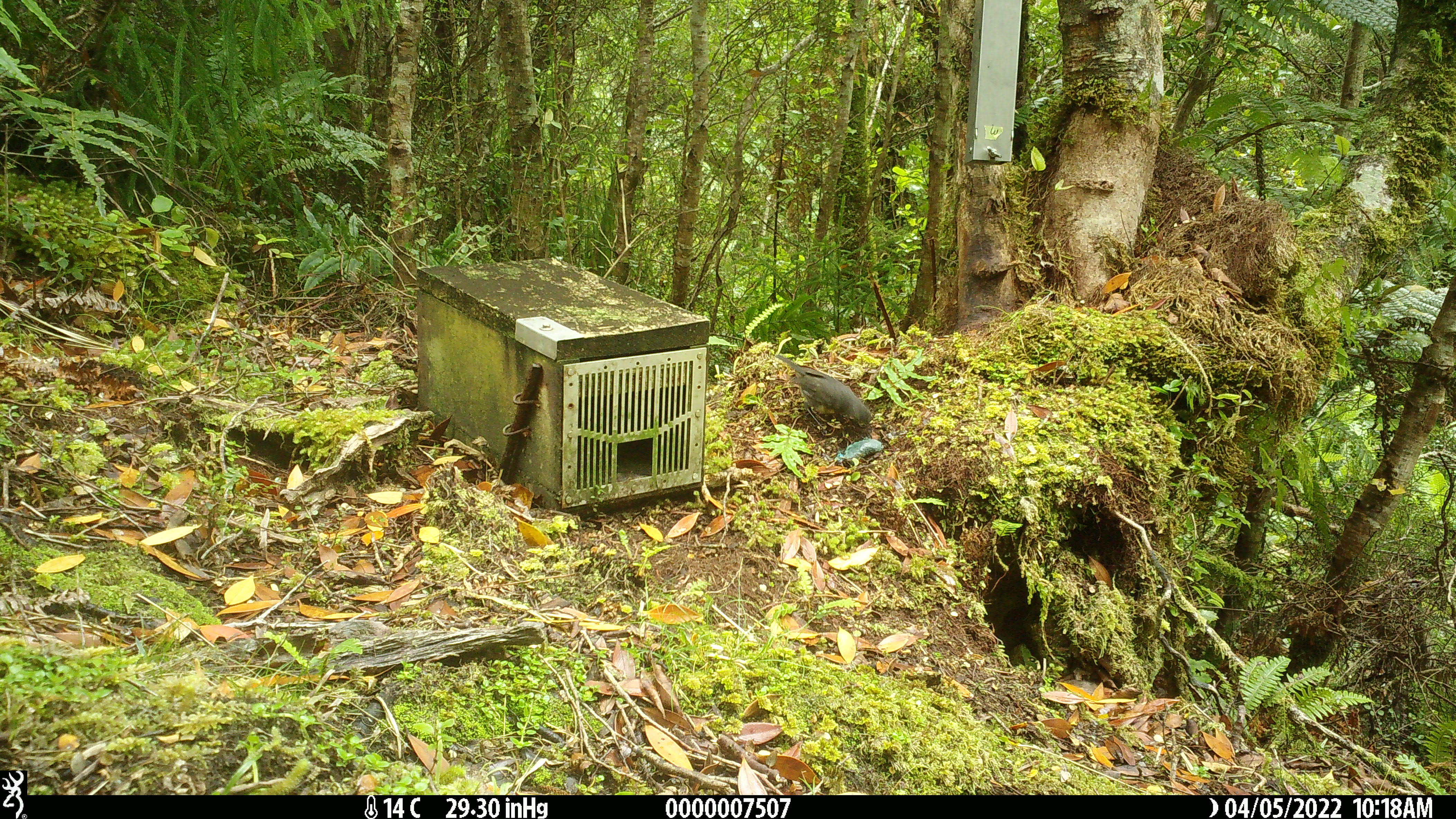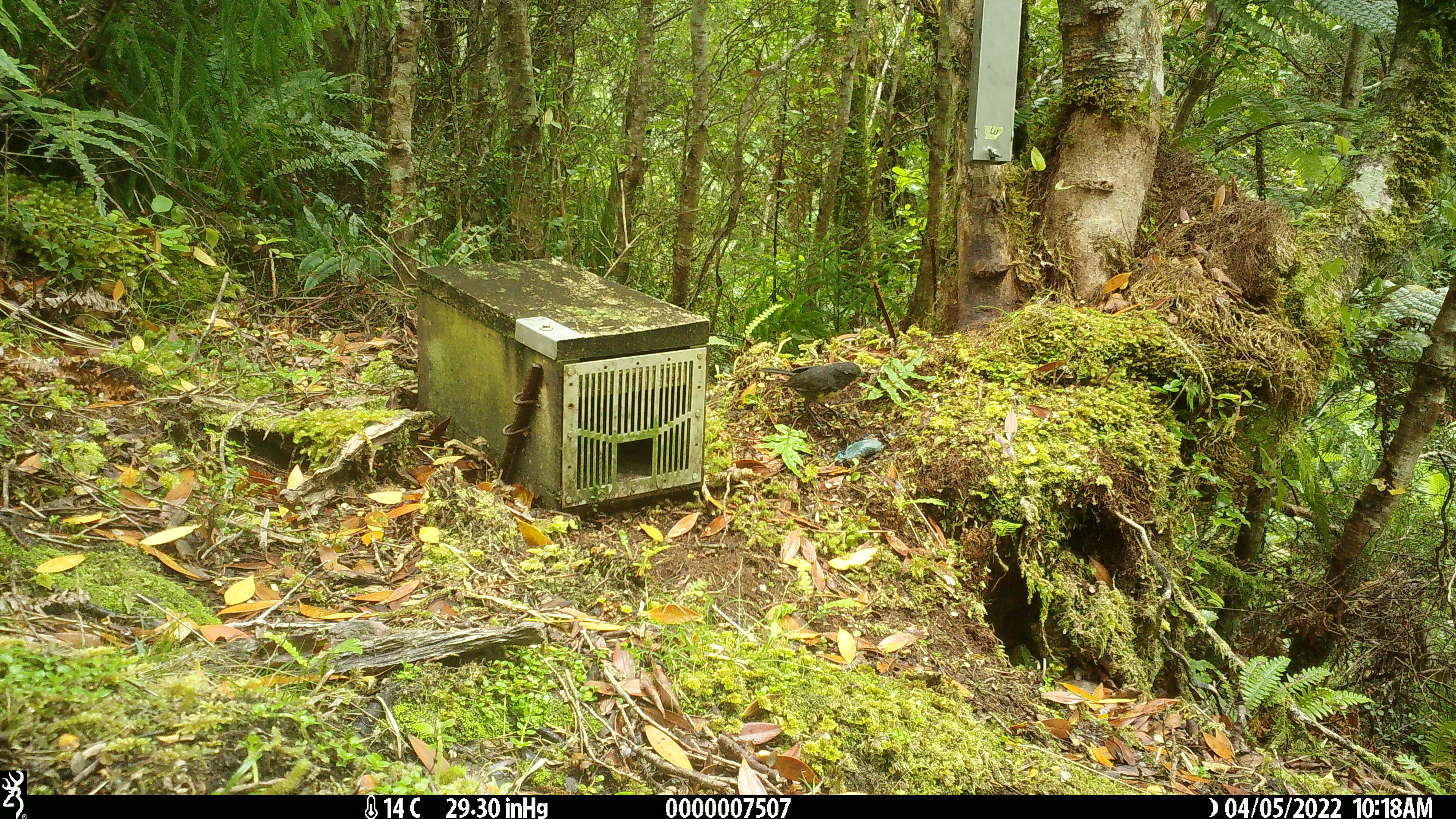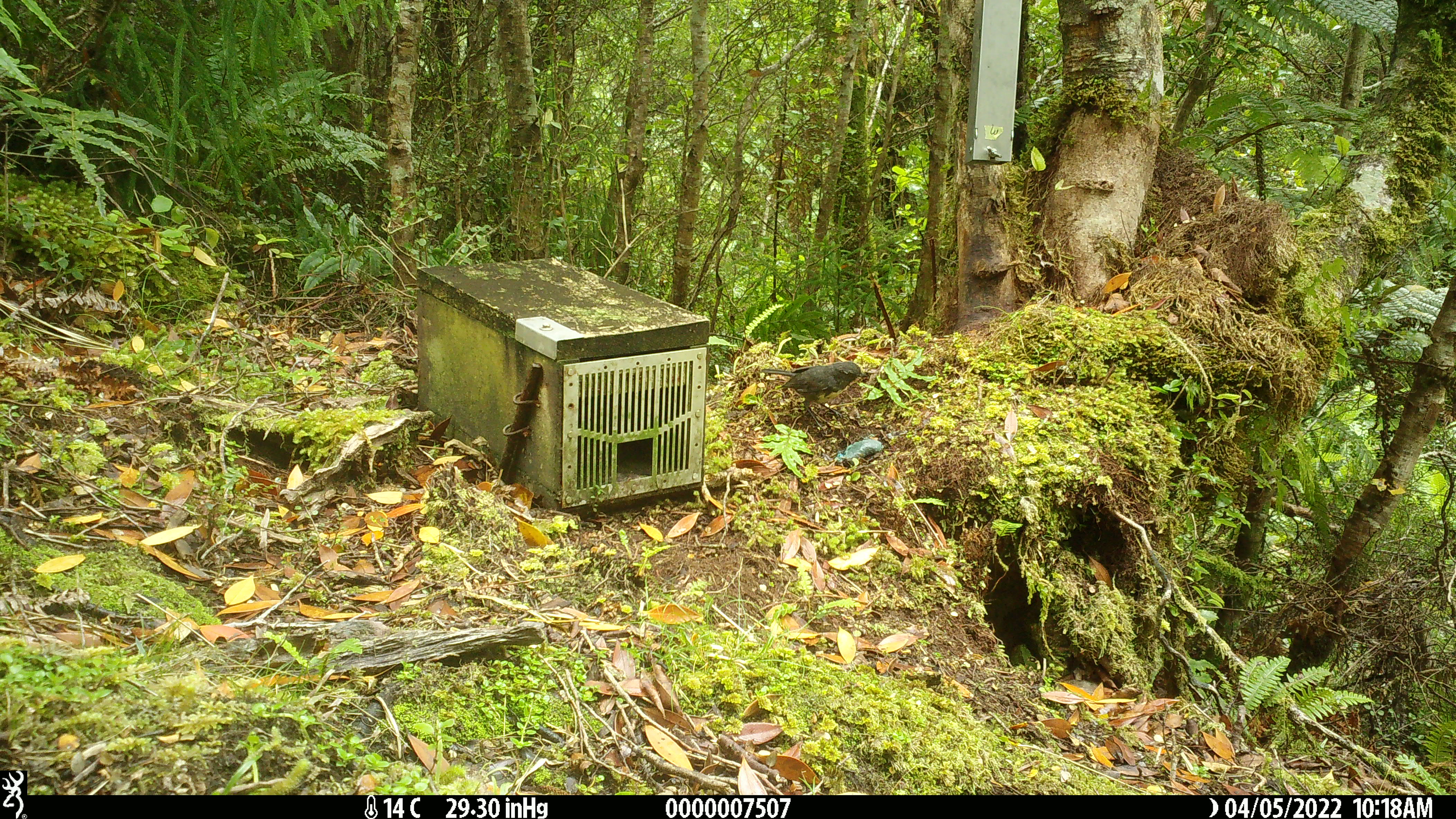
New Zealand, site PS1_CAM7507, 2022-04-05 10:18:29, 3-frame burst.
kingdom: Animalia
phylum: Chordata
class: Aves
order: Passeriformes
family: Petroicidae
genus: Petroica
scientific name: Petroica australis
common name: new zealand robin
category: robin